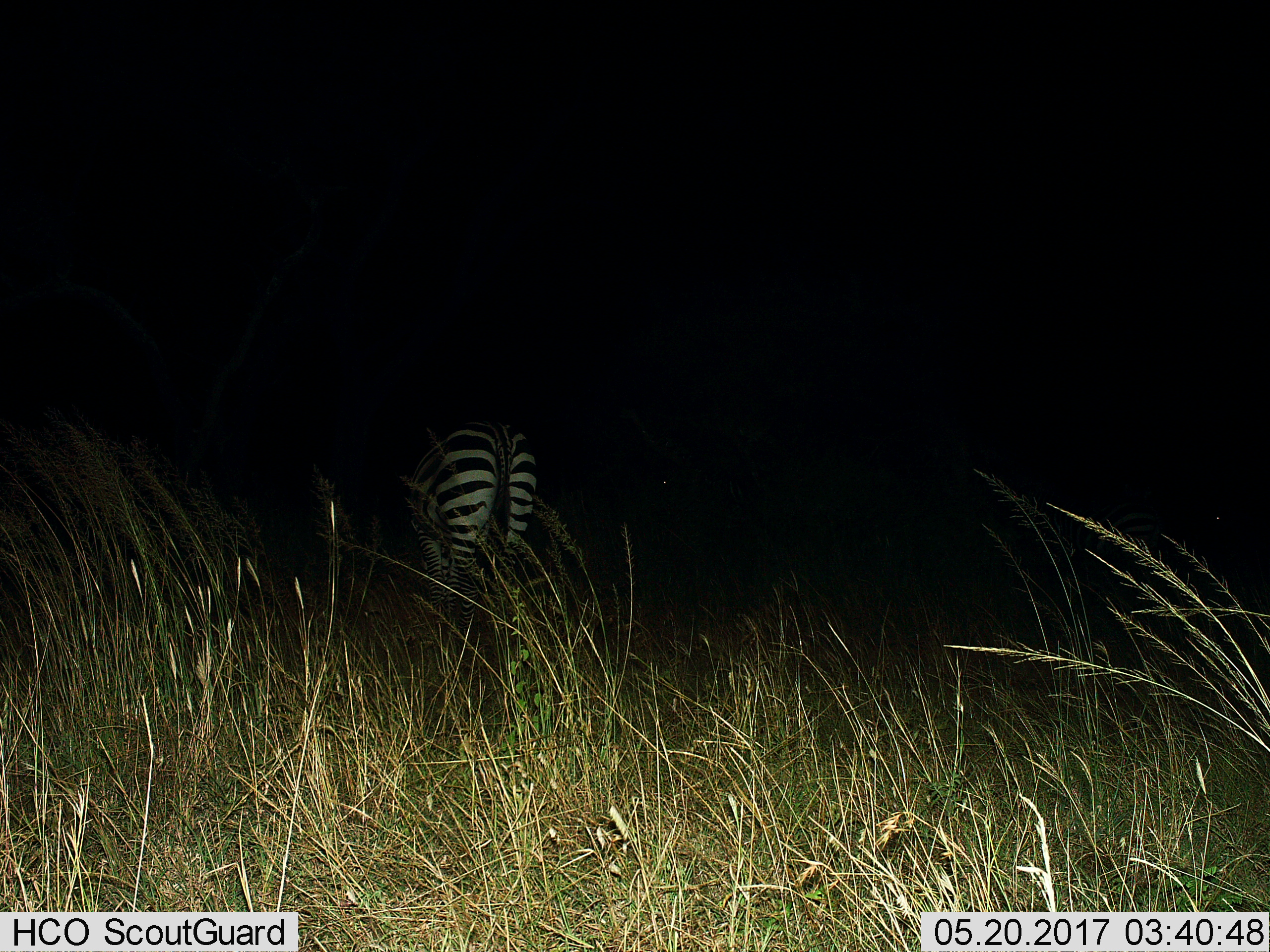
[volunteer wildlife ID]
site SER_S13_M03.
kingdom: Animalia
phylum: Chordata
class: Mammalia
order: Perissodactyla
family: Equidae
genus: Equus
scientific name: Equus quagga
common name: plains zebra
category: zebraplains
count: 1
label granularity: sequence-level